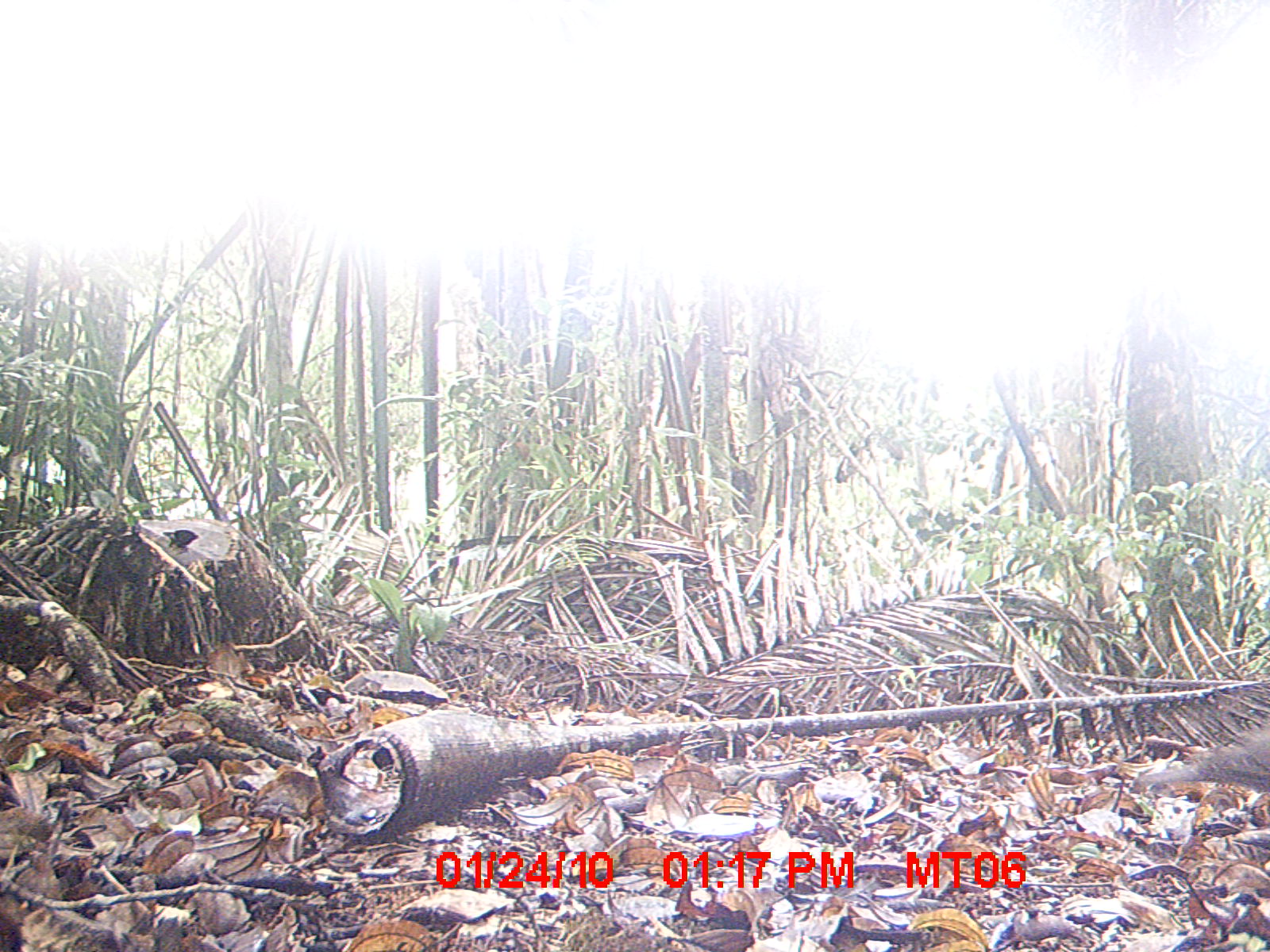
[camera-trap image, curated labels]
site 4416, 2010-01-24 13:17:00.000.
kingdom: Animalia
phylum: Chordata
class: Aves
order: Columbiformes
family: Columbidae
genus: Streptopelia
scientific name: Streptopelia picturata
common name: malagasy turtle dove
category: nesoenas picturata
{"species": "nesoenas picturata (malagasy turtle dove) (Streptopelia picturata)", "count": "1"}